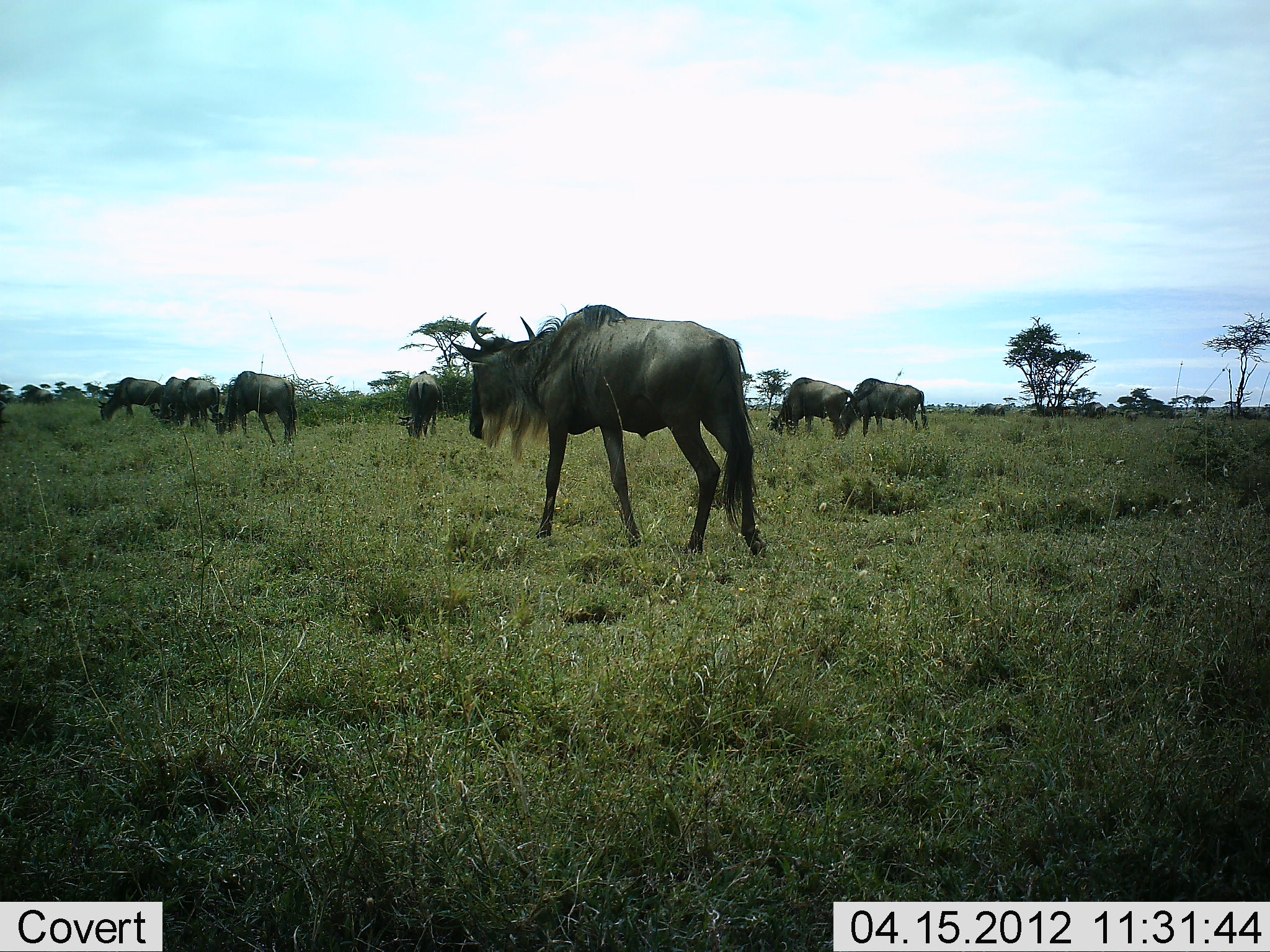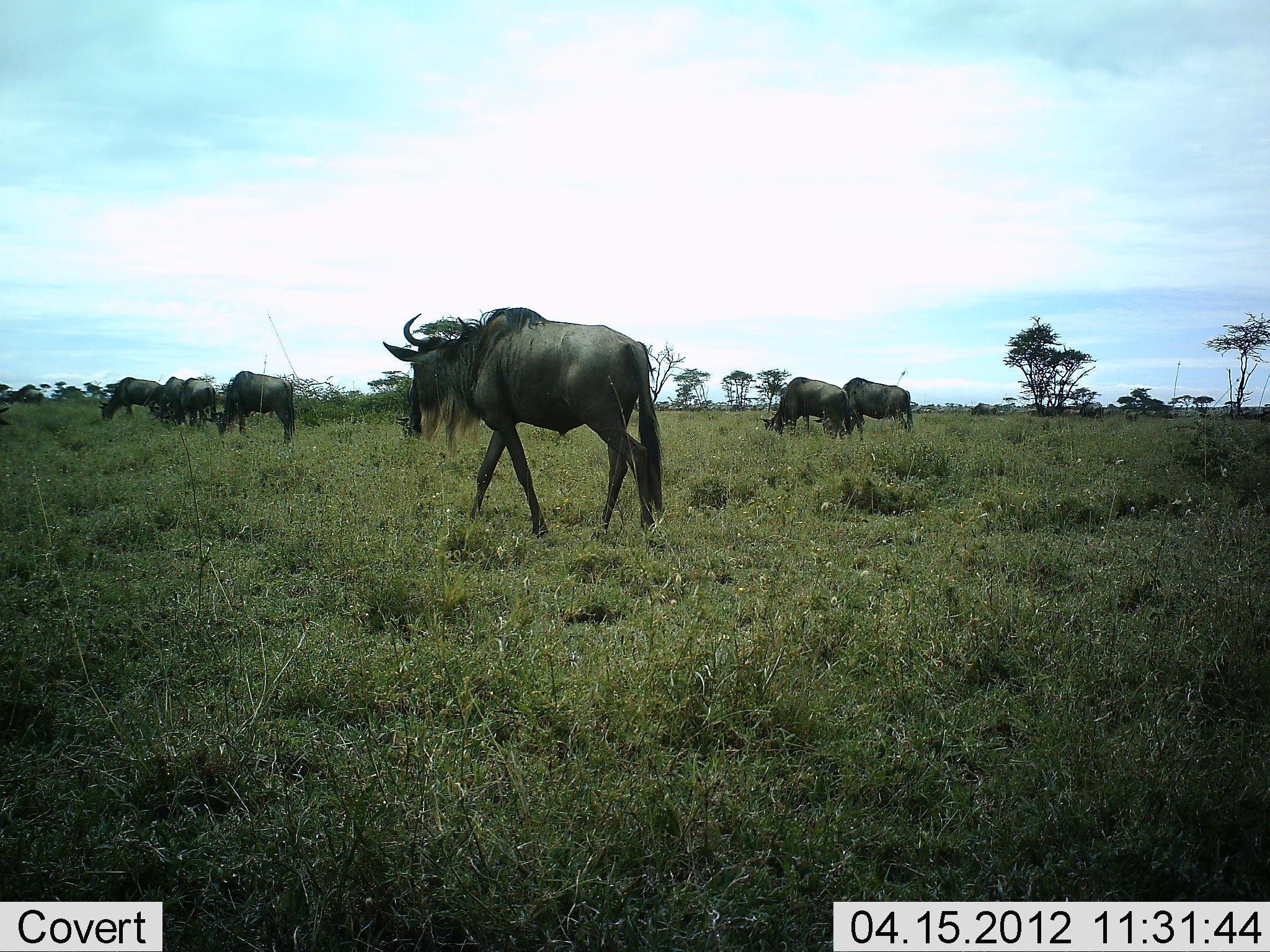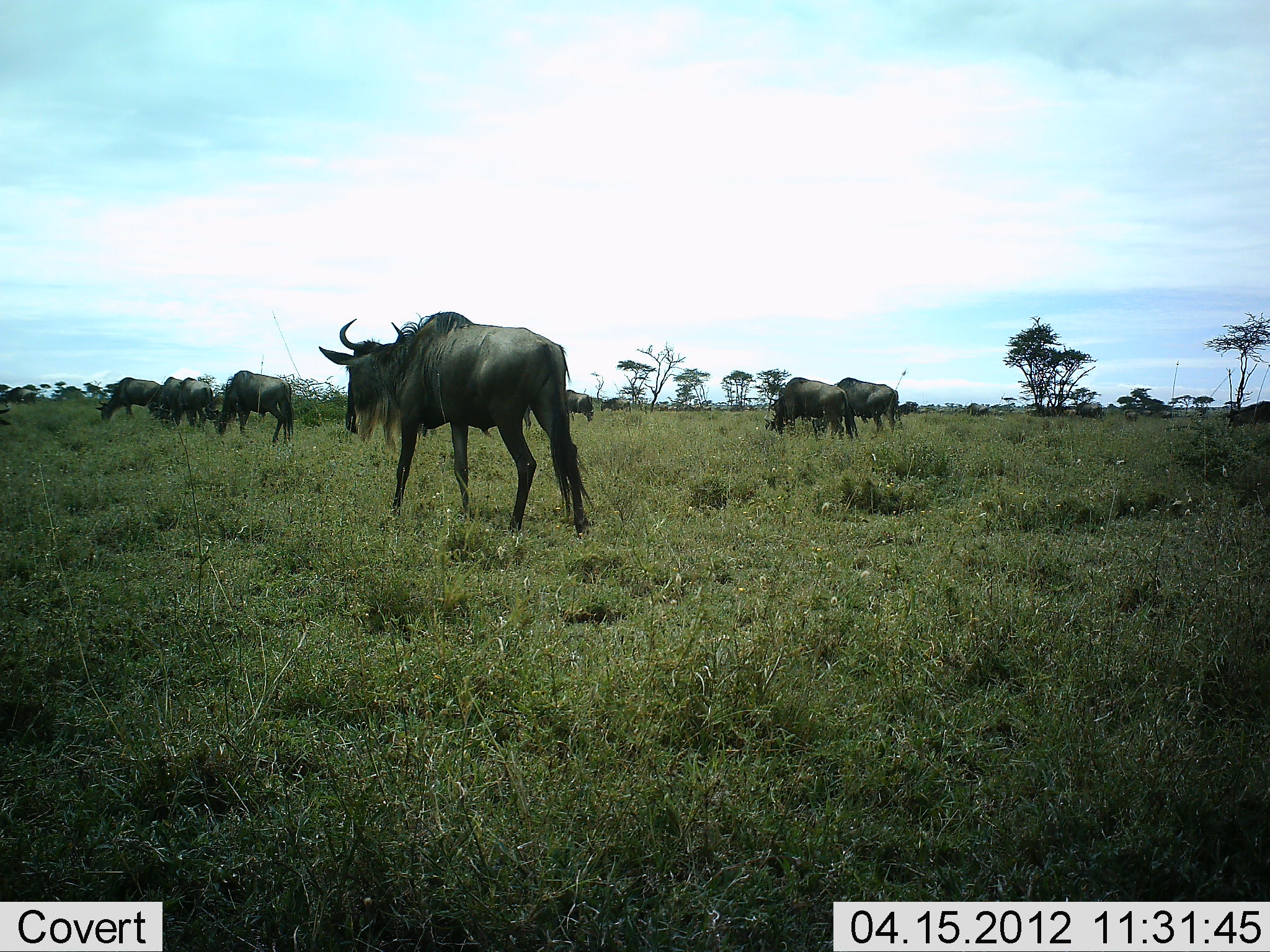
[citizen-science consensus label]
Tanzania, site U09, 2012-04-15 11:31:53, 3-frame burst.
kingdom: Animalia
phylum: Chordata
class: Mammalia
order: Artiodactyla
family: Bovidae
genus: Connochaetes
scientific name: Connochaetes taurinus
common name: blue wildebeest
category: wildebeest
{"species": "wildebeest (blue wildebeest) (Connochaetes taurinus)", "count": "10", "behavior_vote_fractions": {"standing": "27%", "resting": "0%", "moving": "87%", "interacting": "0%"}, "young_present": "7%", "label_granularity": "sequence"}